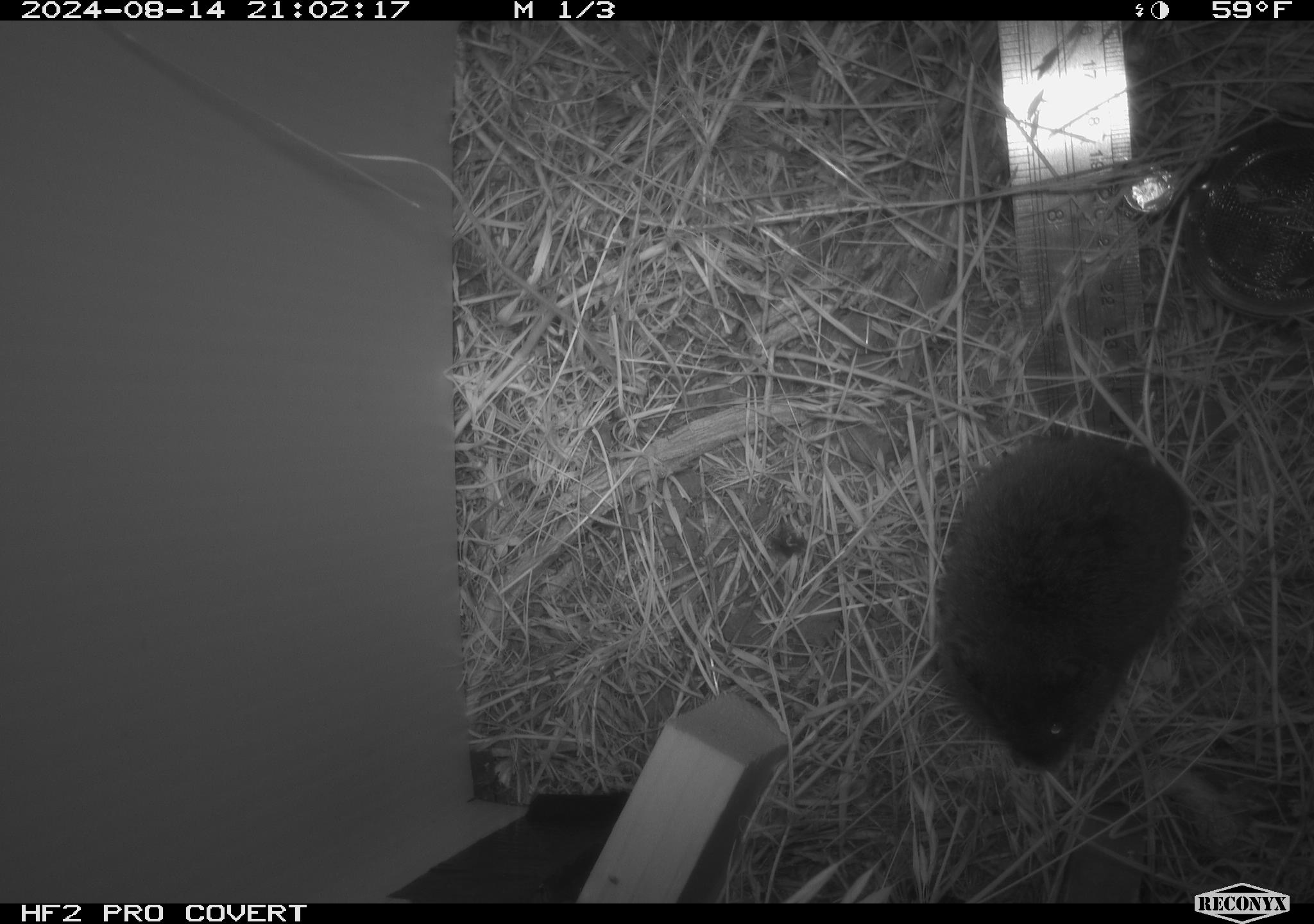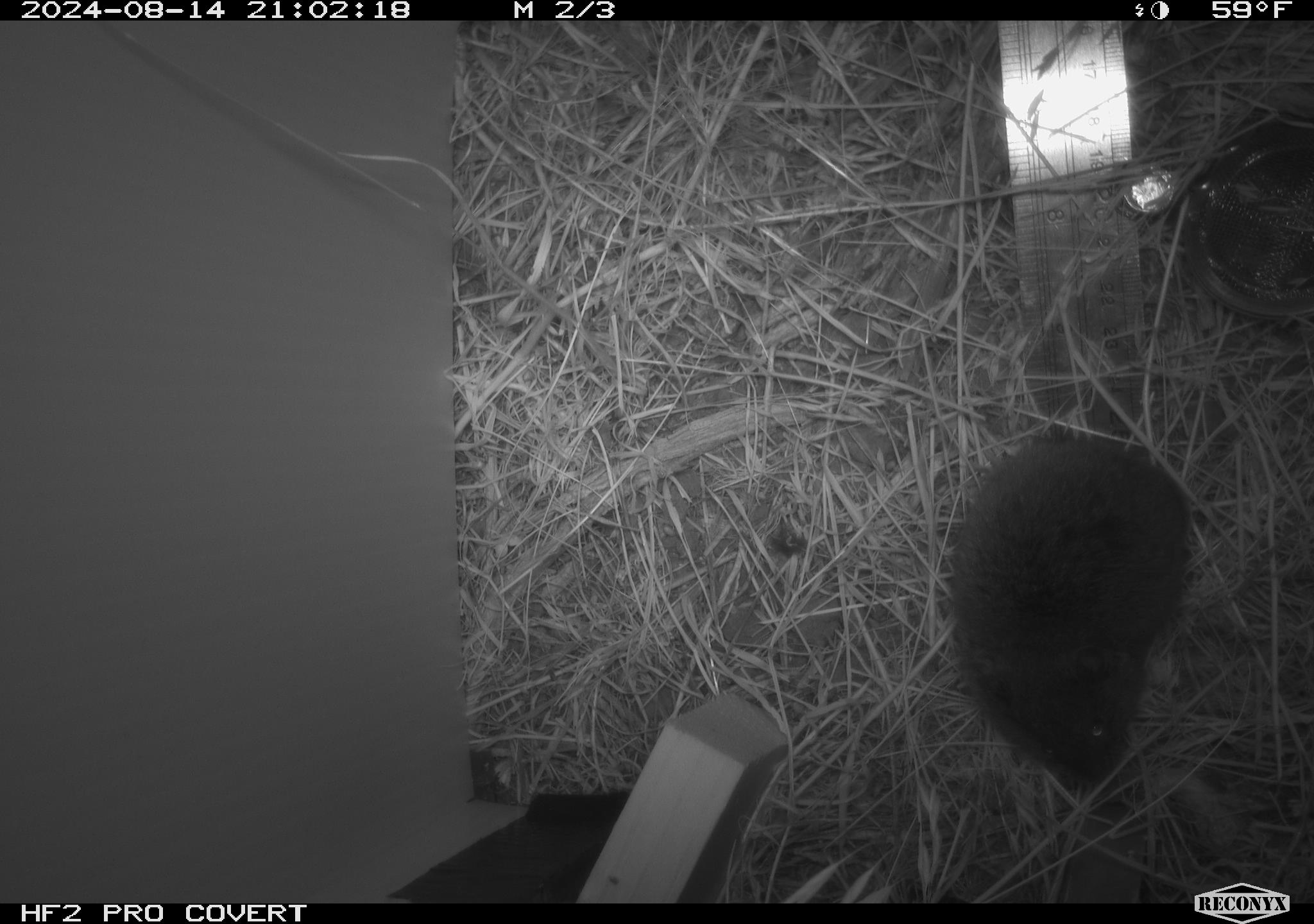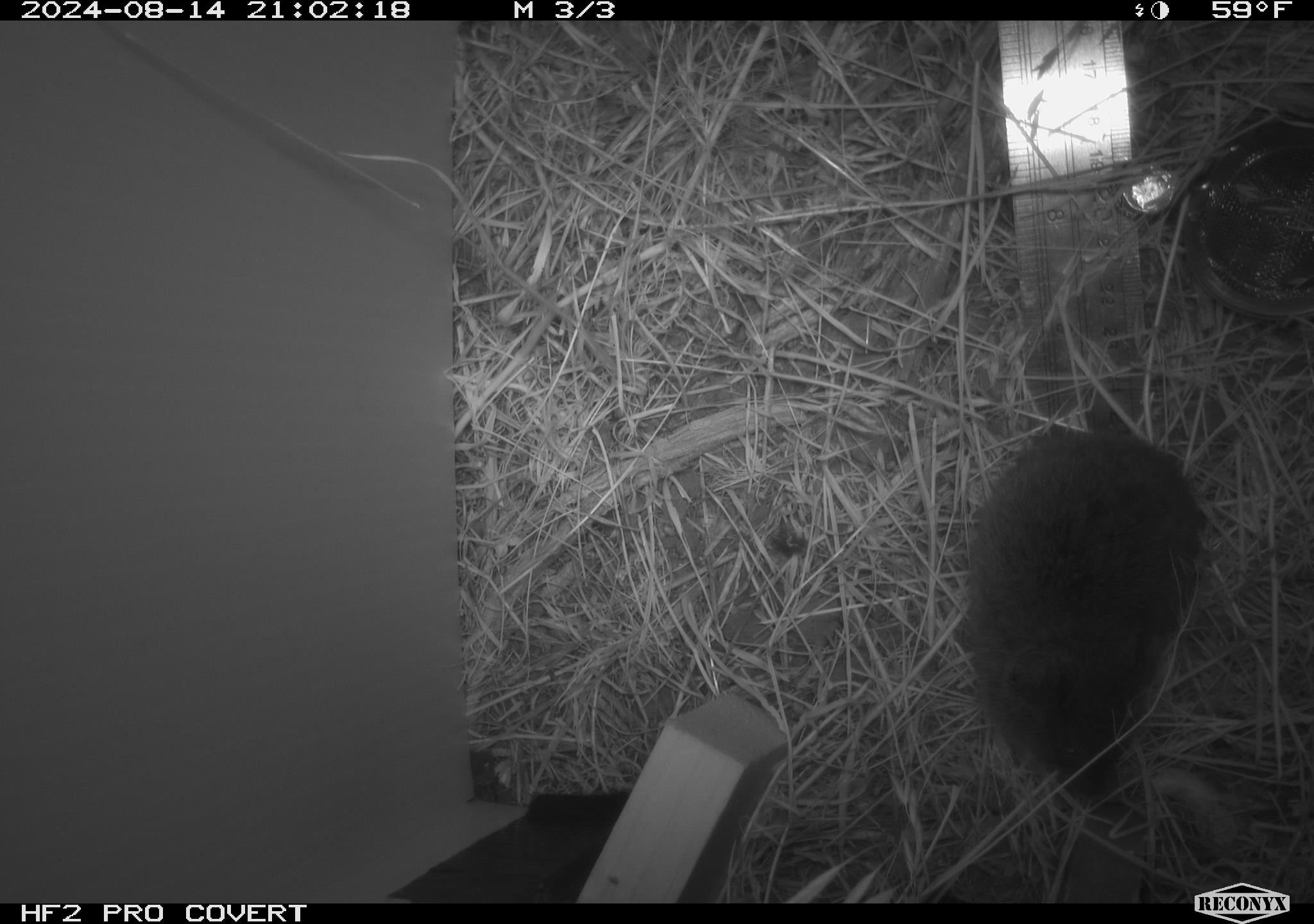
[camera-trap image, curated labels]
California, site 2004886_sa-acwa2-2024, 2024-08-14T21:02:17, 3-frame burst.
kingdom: Animalia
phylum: Chordata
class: Mammalia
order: Rodentia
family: Cricetidae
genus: Microtus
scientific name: Microtus californicus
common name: california vole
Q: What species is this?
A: California vole (Microtus californicus).